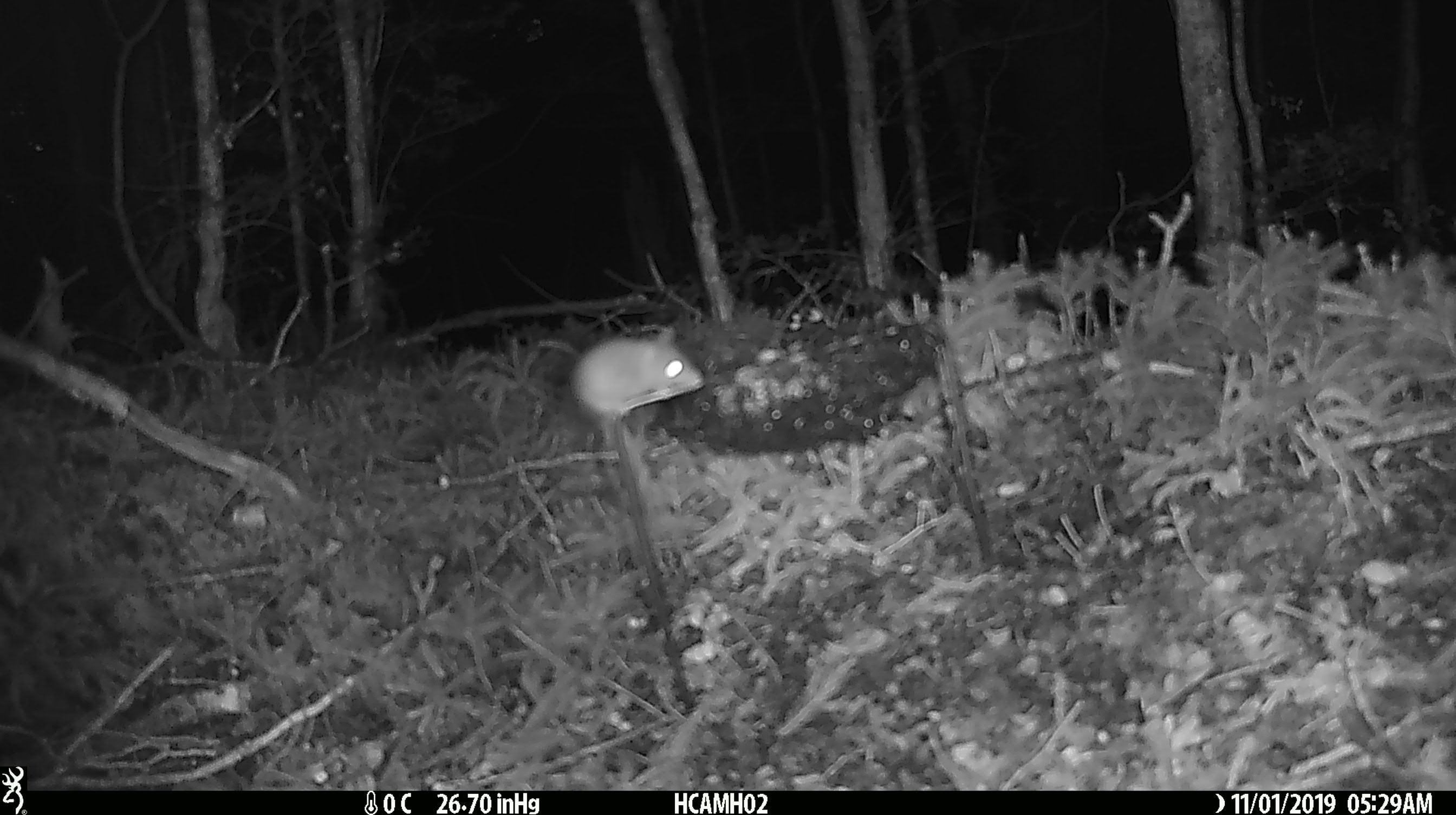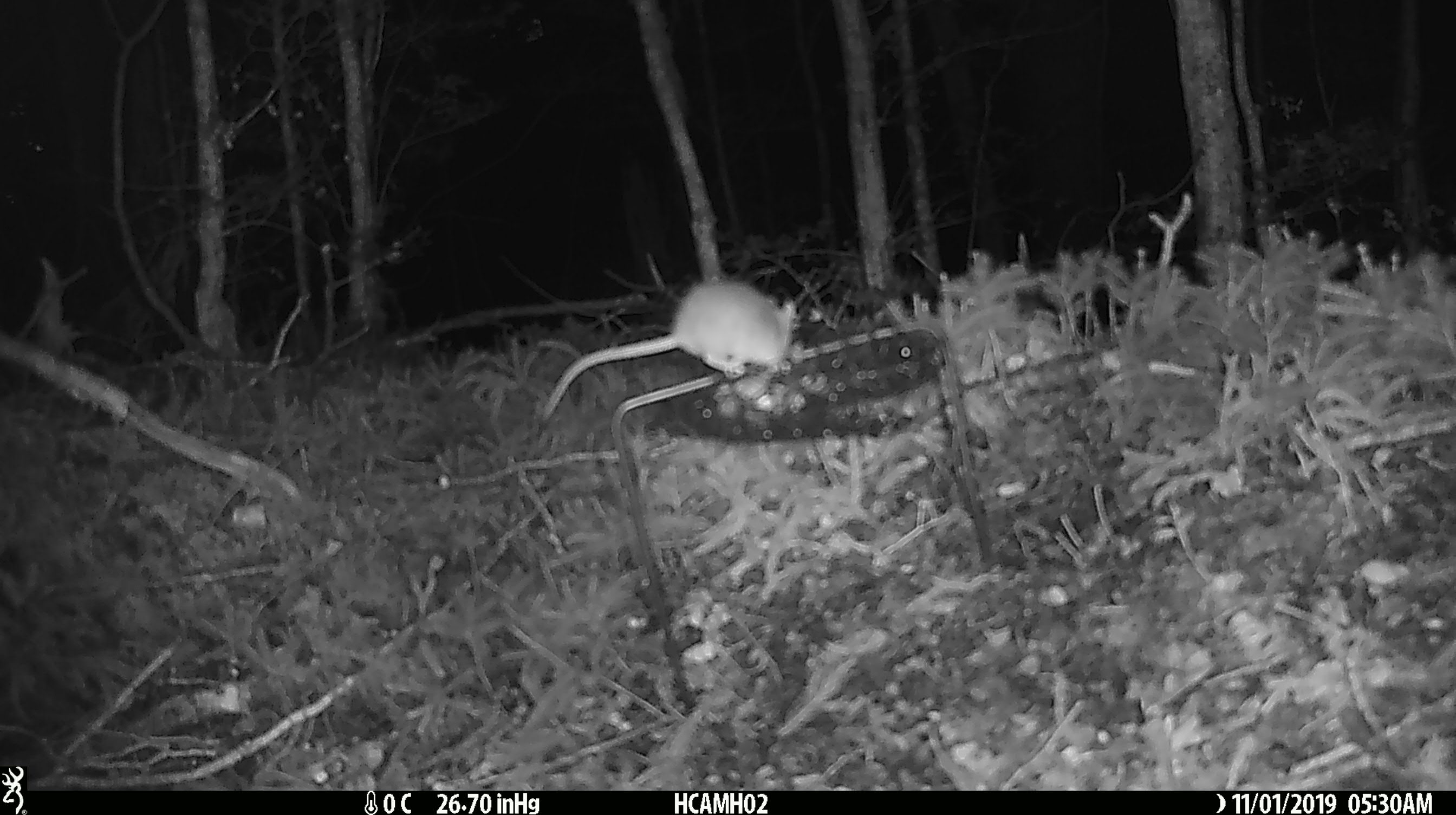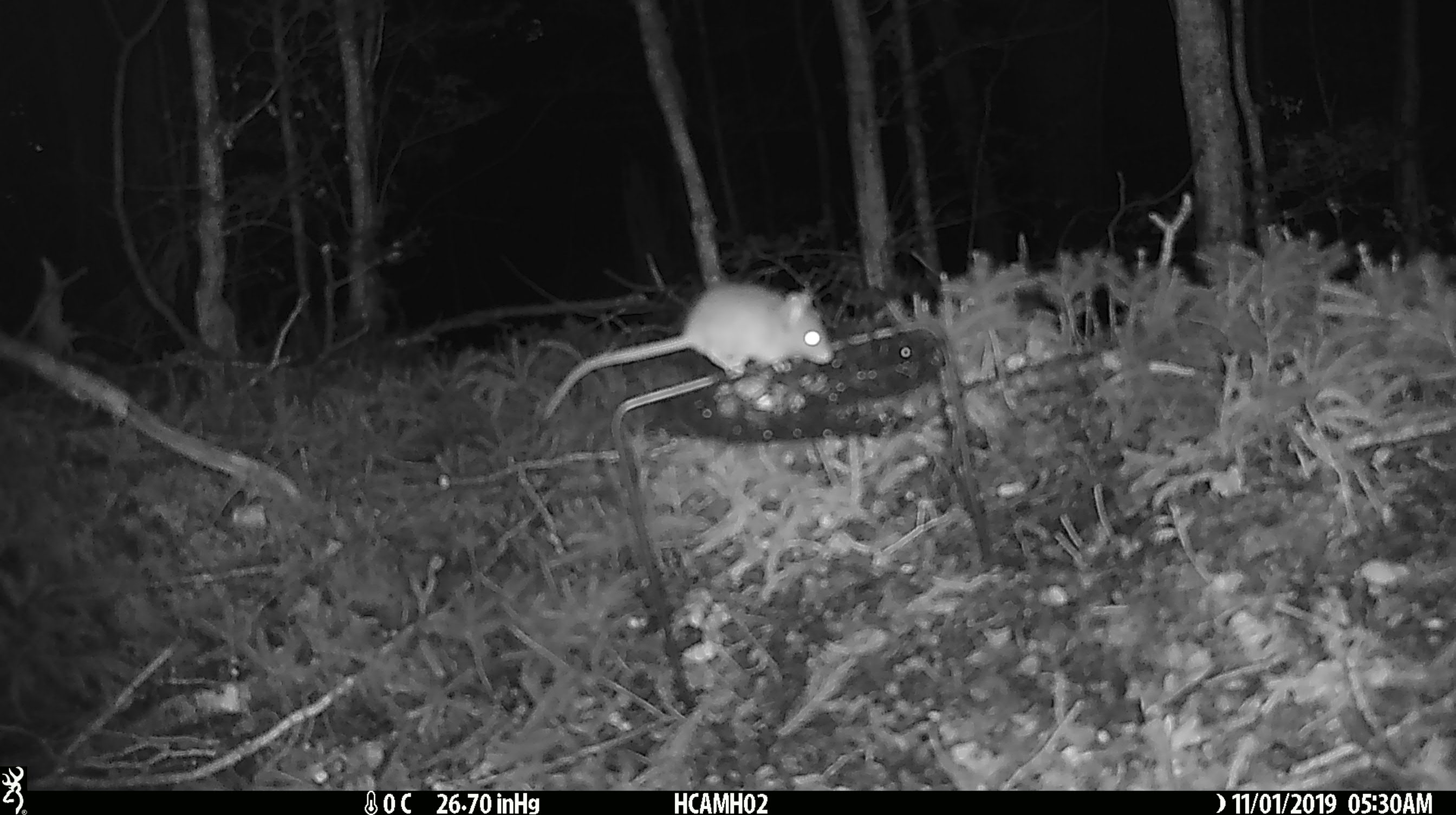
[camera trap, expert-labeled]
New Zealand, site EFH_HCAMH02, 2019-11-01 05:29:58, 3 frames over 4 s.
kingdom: Animalia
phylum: Chordata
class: Mammalia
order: Rodentia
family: Muridae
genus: Mus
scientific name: Mus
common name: mouse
Mouse (Mus).